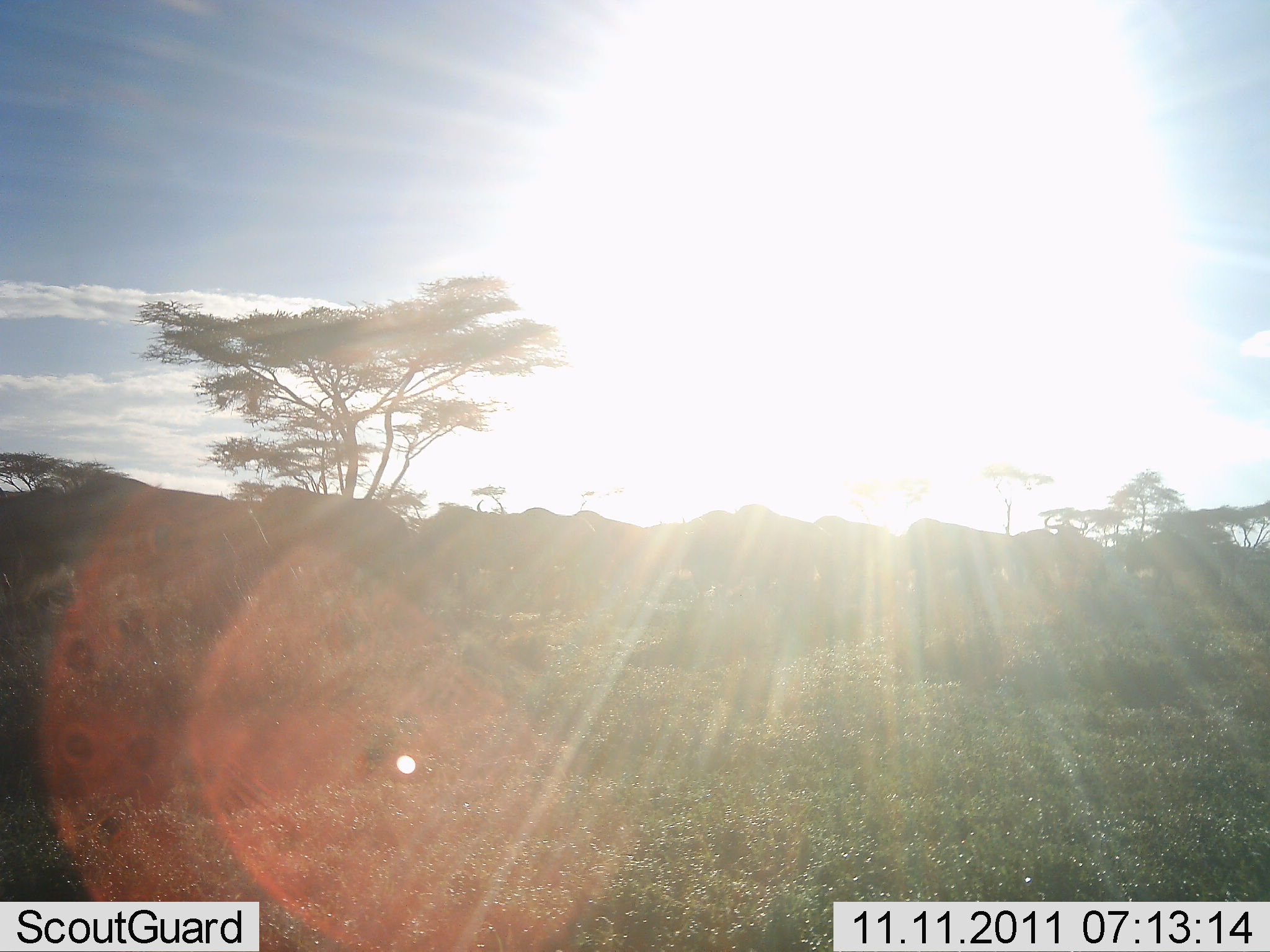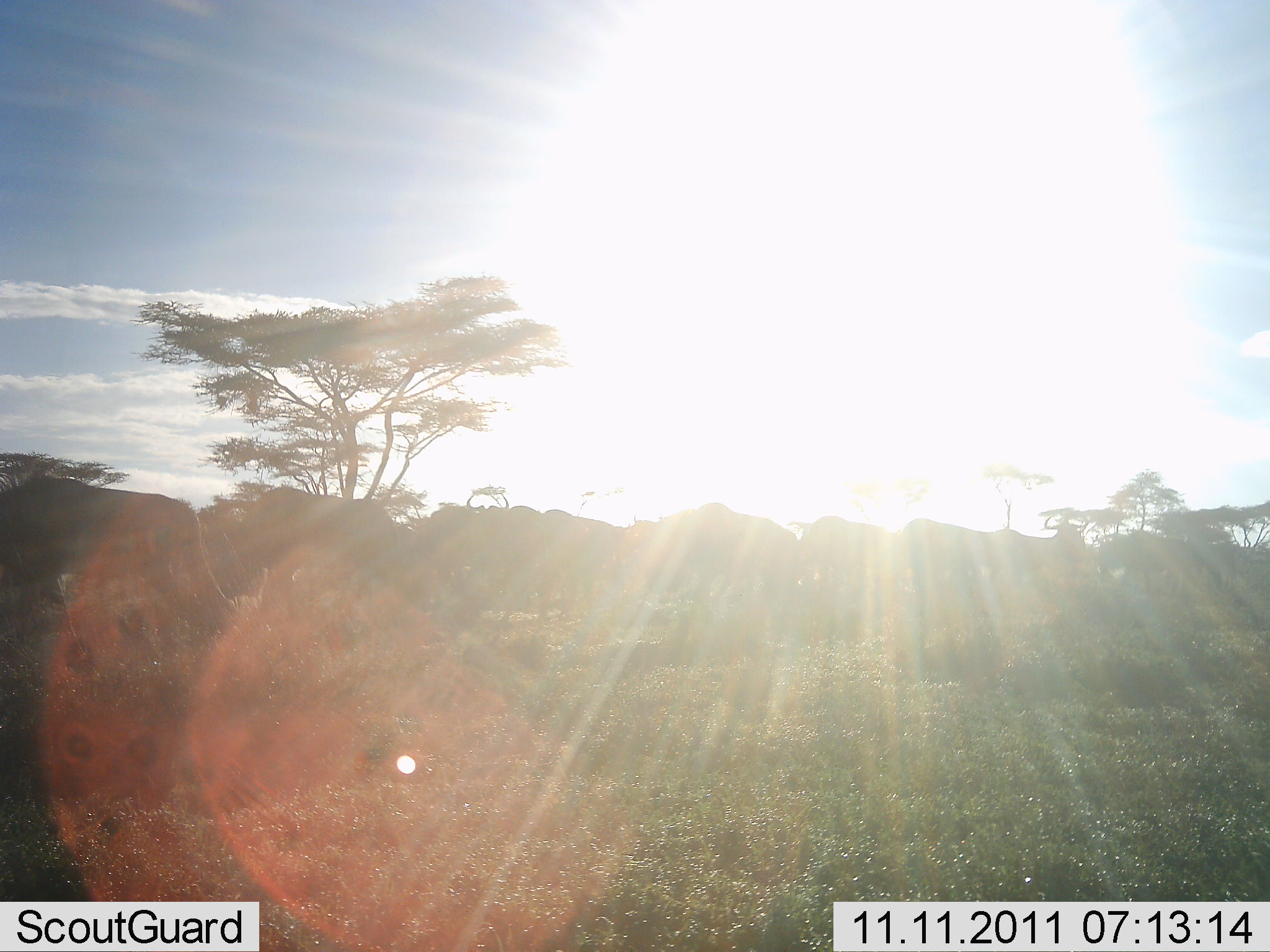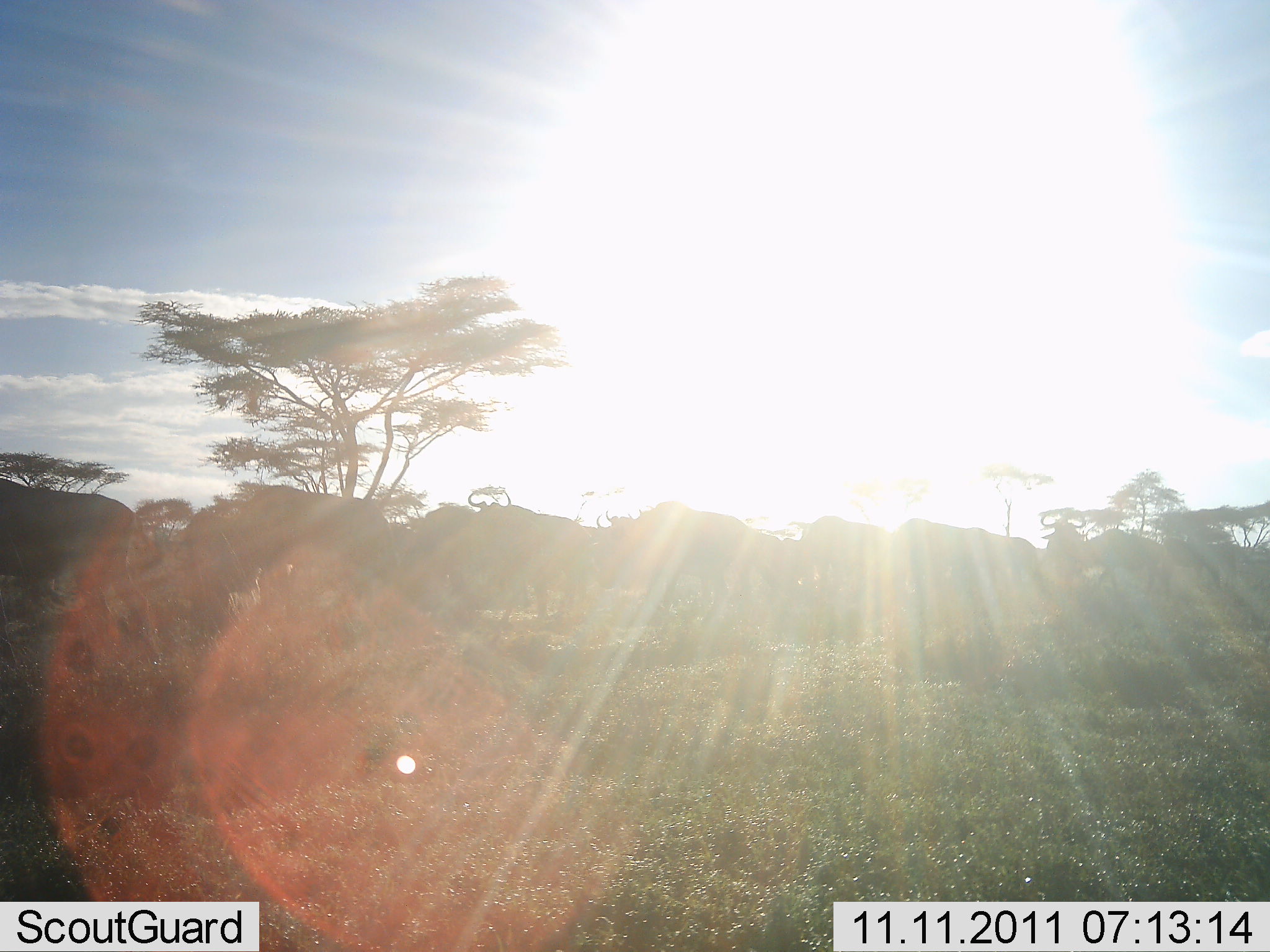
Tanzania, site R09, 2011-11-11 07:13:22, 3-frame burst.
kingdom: Animalia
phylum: Chordata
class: Mammalia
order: Artiodactyla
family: Bovidae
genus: Connochaetes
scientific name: Connochaetes taurinus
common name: blue wildebeest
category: wildebeest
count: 11-50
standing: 0%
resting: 0%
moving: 100%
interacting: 0%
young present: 0%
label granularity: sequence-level